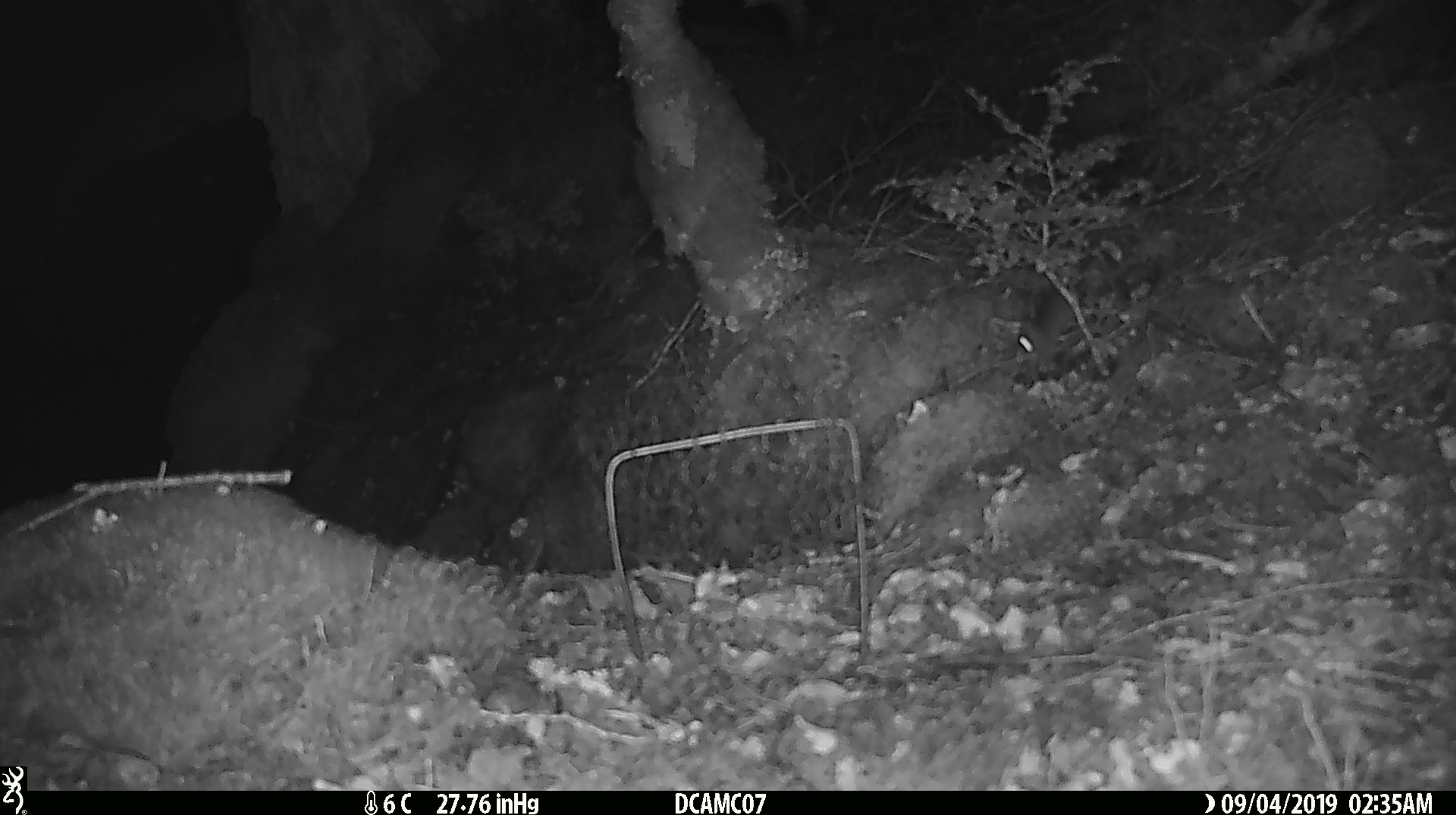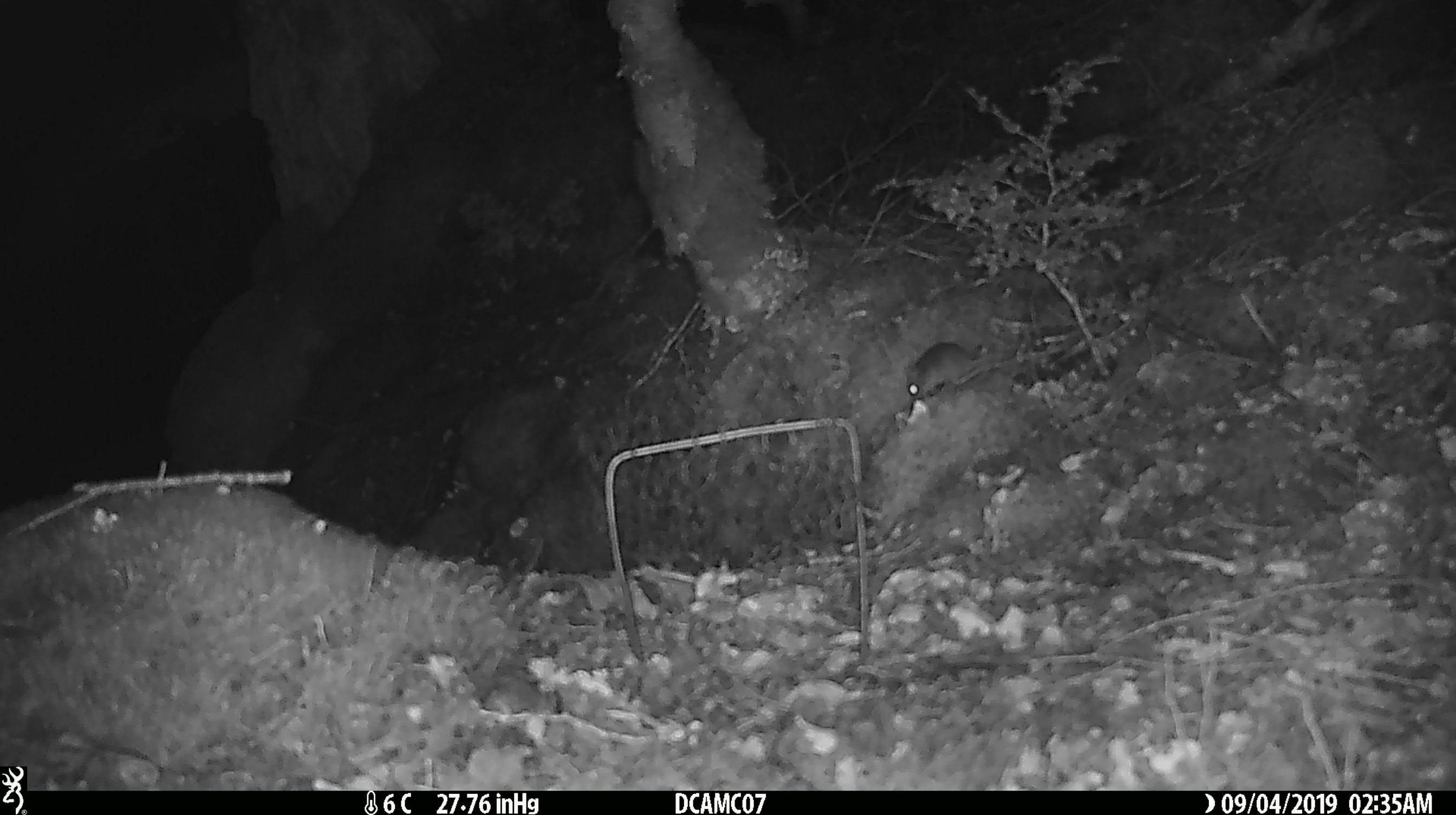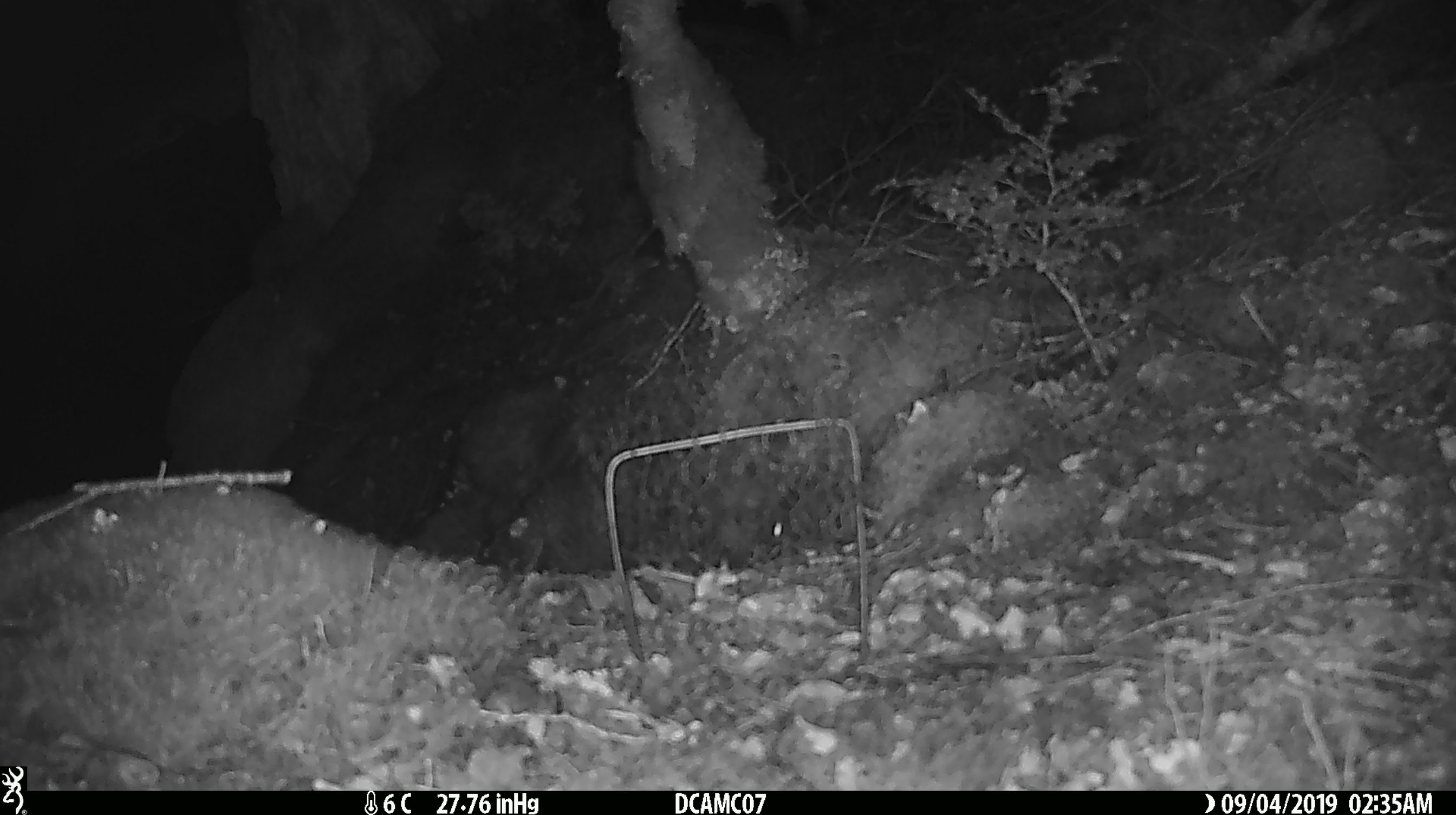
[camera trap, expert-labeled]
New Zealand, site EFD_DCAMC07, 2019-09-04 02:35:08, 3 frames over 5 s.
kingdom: Animalia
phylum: Chordata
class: Mammalia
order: Rodentia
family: Muridae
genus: Mus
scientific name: Mus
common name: mouse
Mouse (Mus).